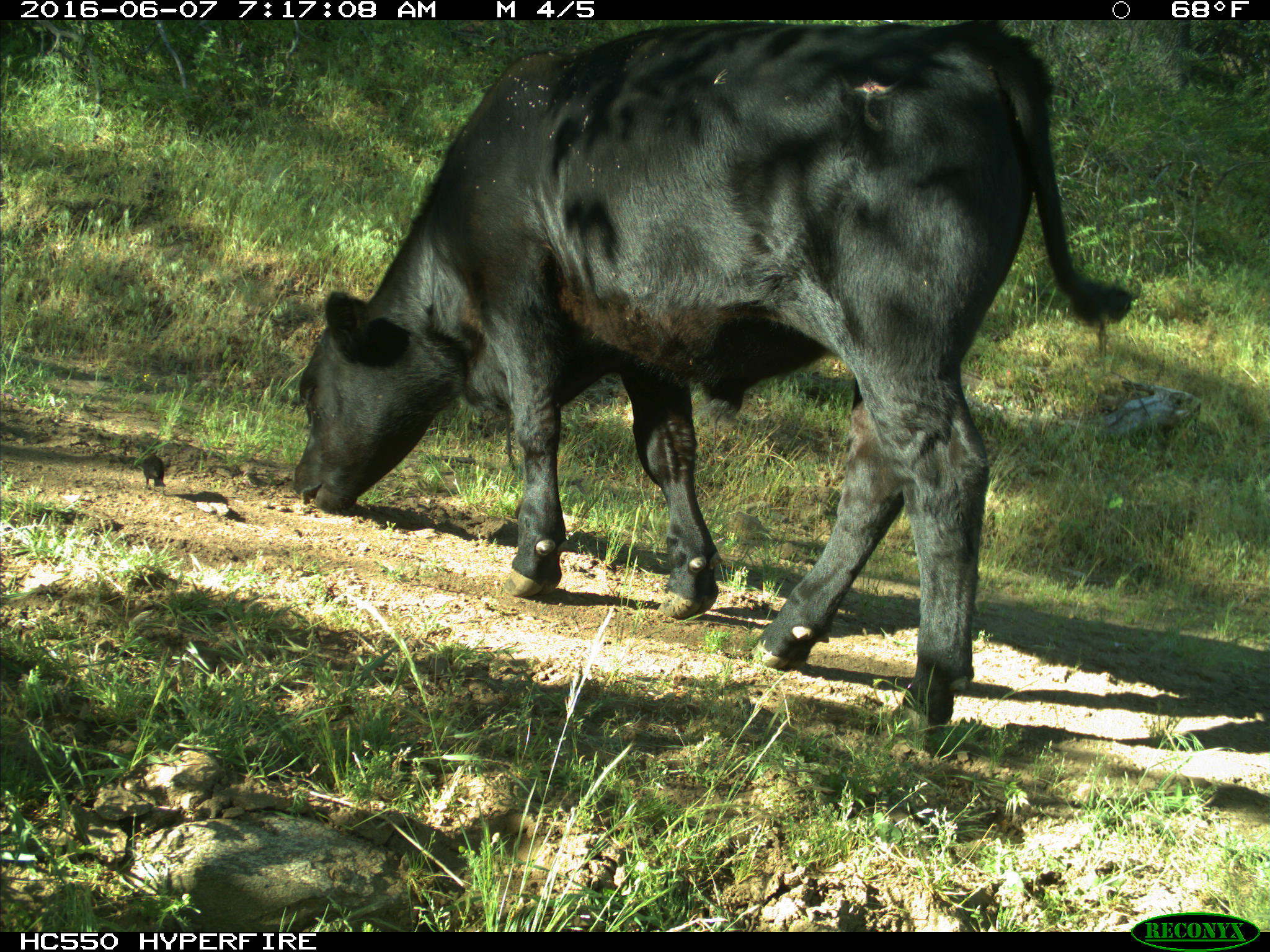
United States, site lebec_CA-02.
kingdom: Animalia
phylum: Chordata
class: Mammalia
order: Artiodactyla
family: Bovidae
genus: Bos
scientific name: Bos taurus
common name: domestic cow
Bos taurus (domestic cow).